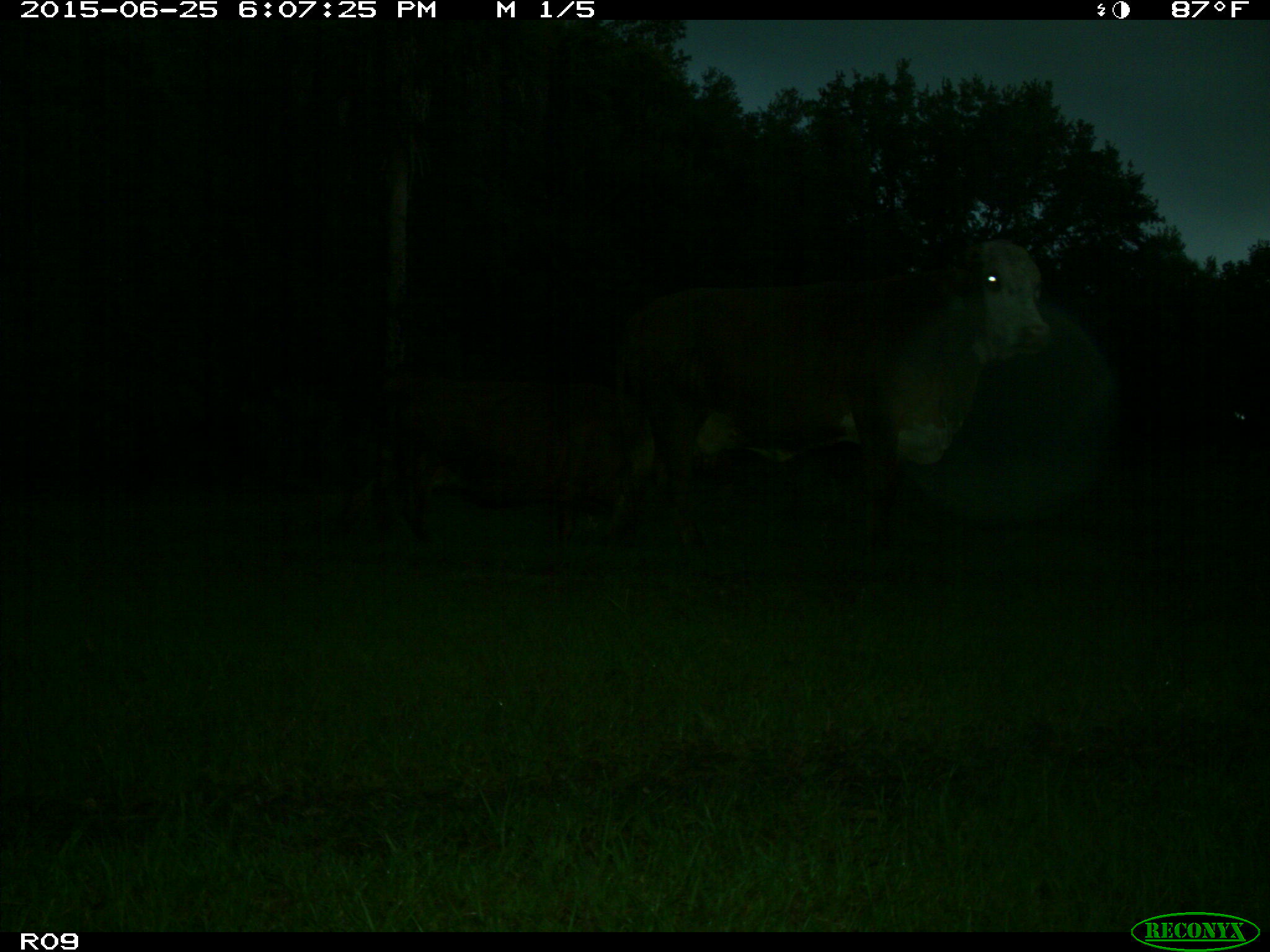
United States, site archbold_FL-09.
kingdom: Animalia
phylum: Chordata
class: Mammalia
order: Artiodactyla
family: Bovidae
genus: Bos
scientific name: Bos taurus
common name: domestic cow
Bos taurus (domestic cow).